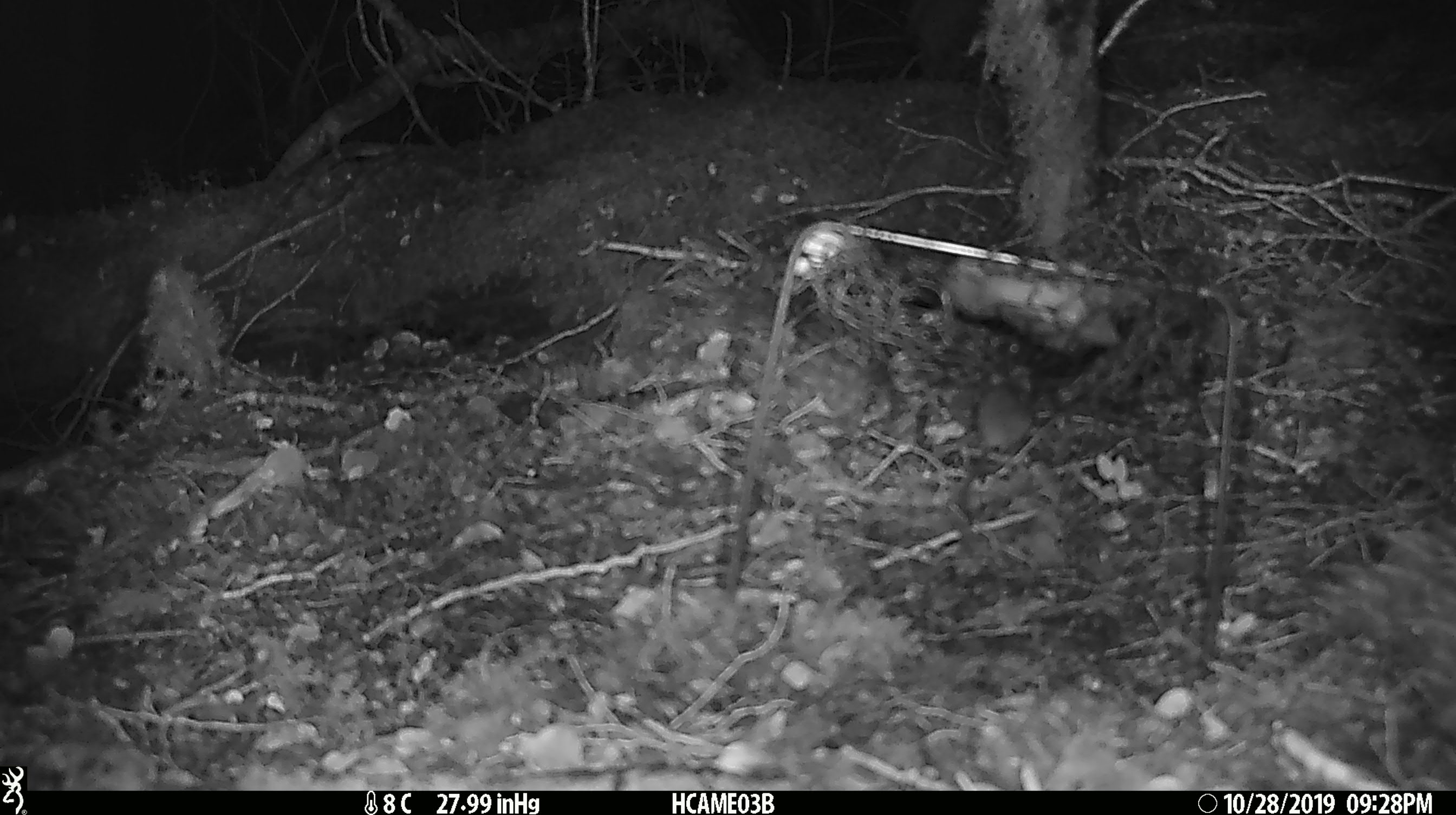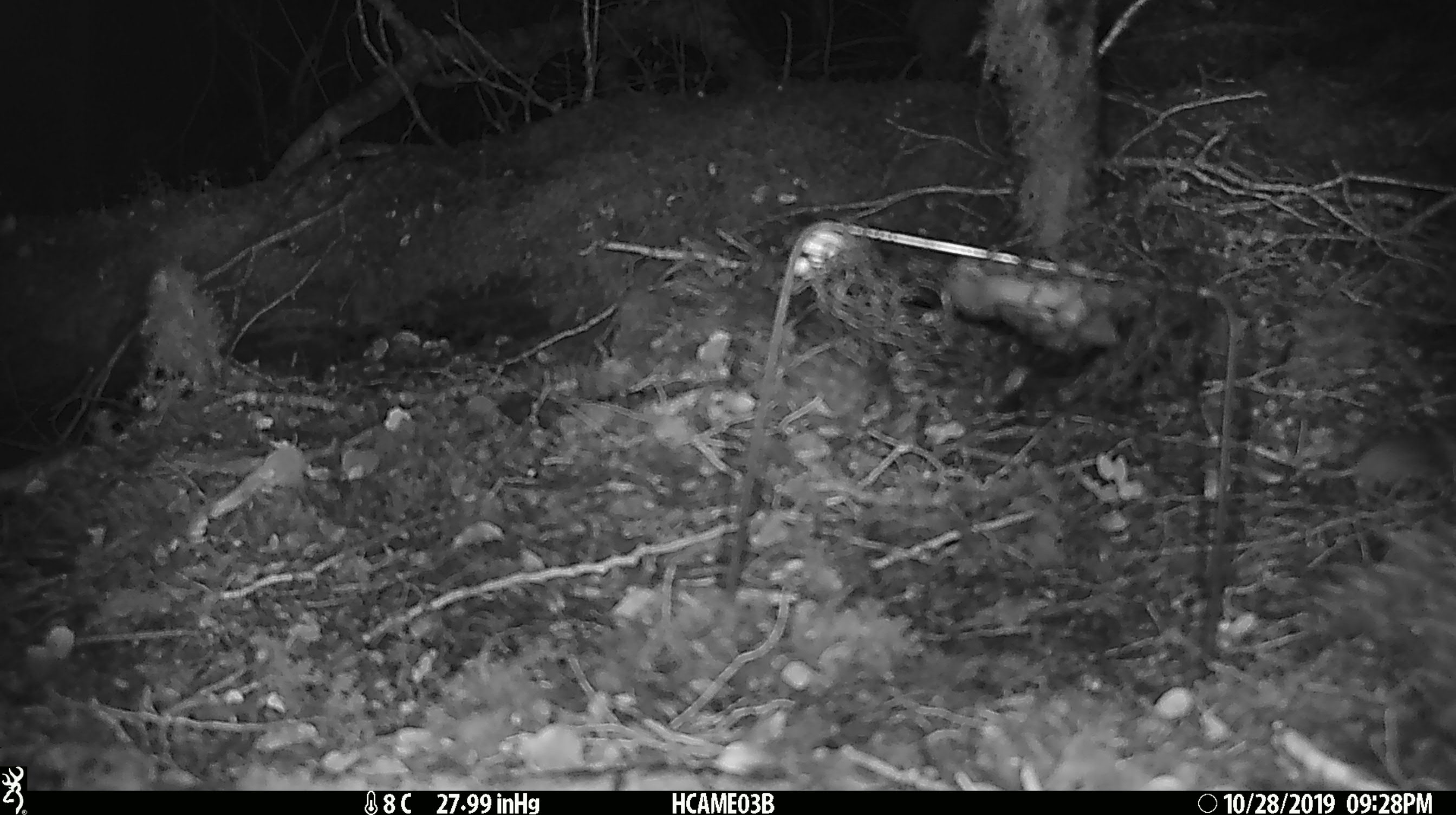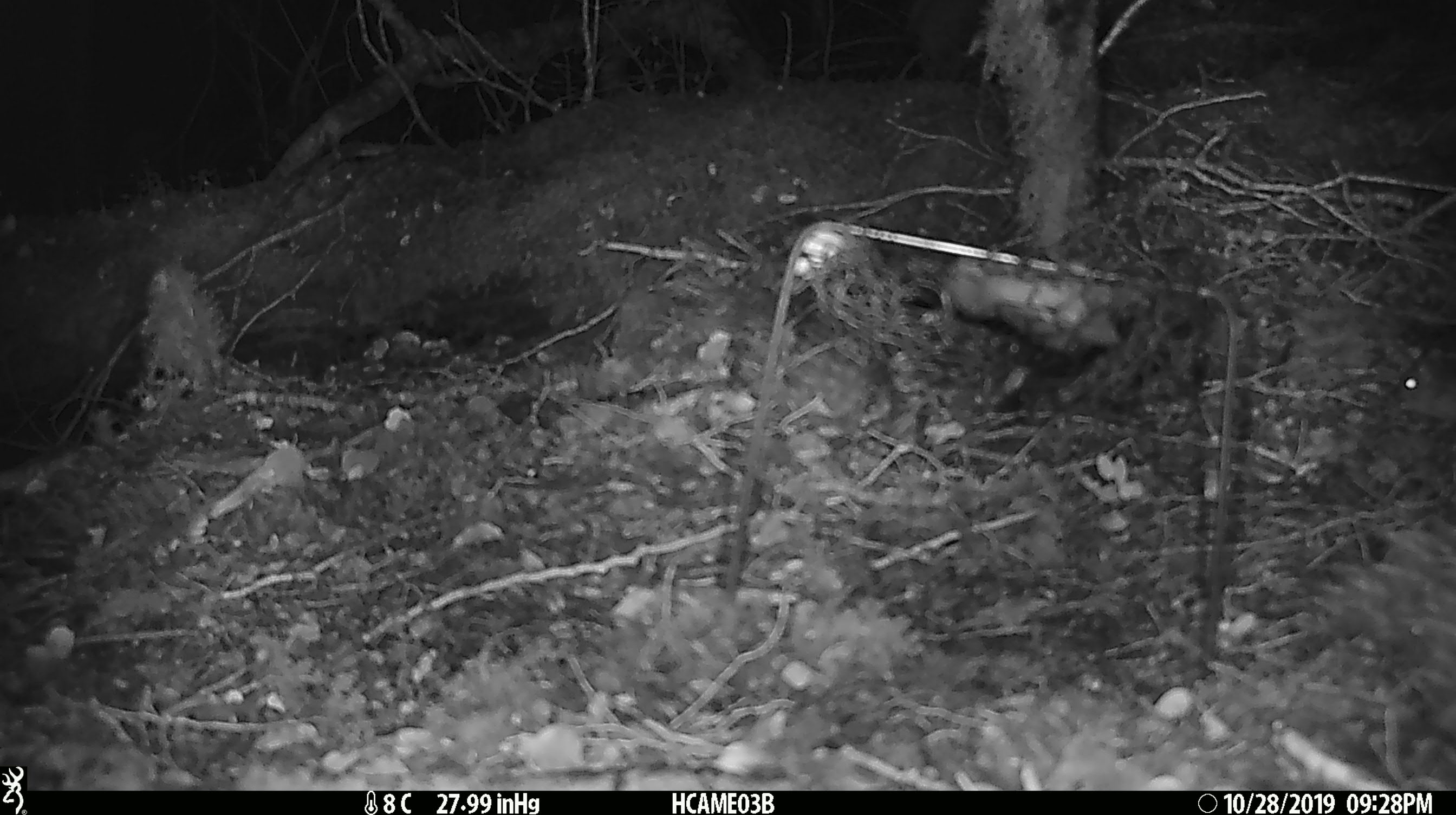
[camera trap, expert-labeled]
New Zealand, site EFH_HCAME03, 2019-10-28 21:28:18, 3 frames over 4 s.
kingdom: Animalia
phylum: Chordata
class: Mammalia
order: Rodentia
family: Muridae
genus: Mus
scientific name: Mus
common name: mouse